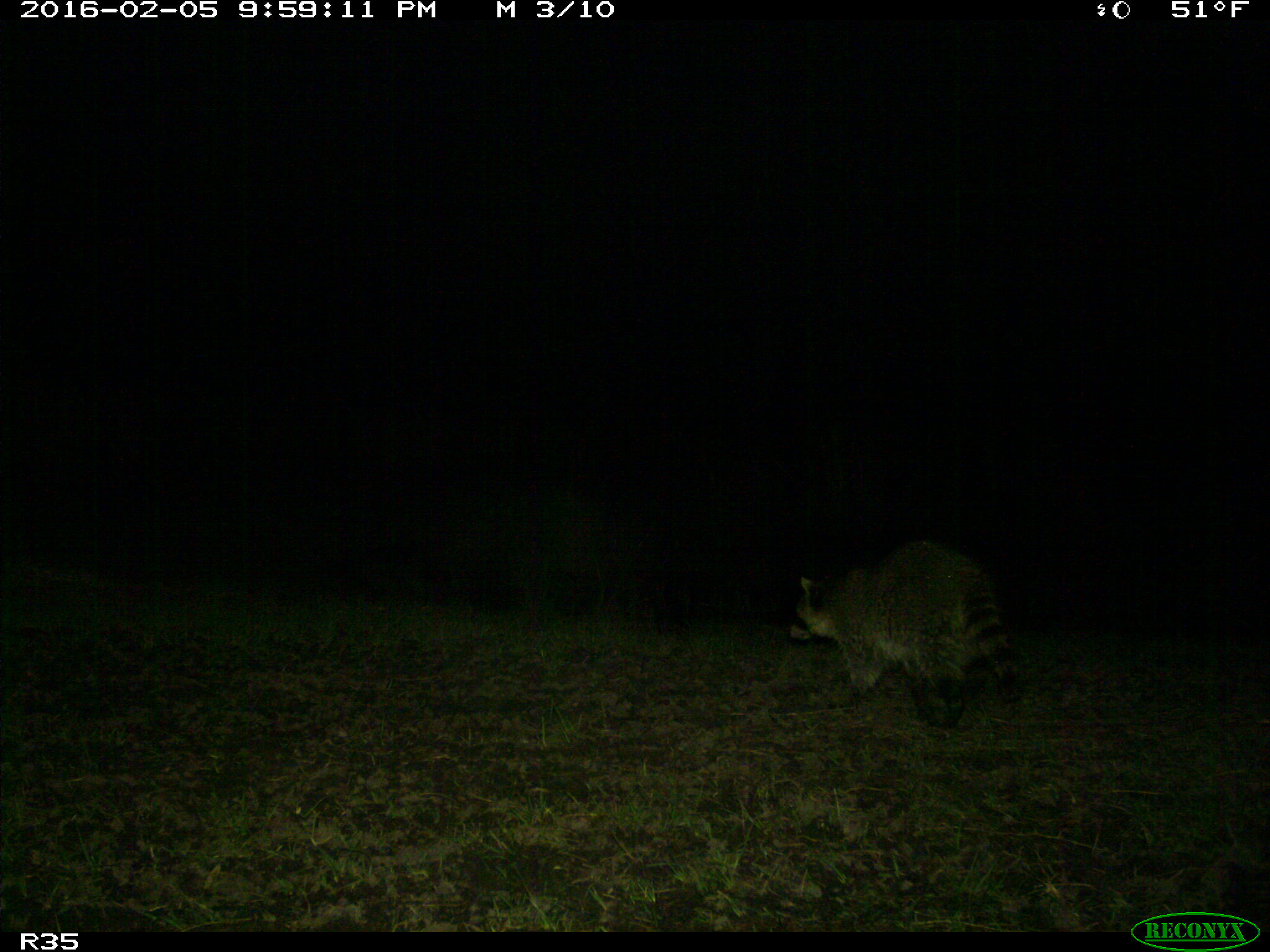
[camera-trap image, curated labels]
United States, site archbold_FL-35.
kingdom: Animalia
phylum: Chordata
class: Mammalia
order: Carnivora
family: Procyonidae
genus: Procyon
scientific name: Procyon lotor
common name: common raccoon